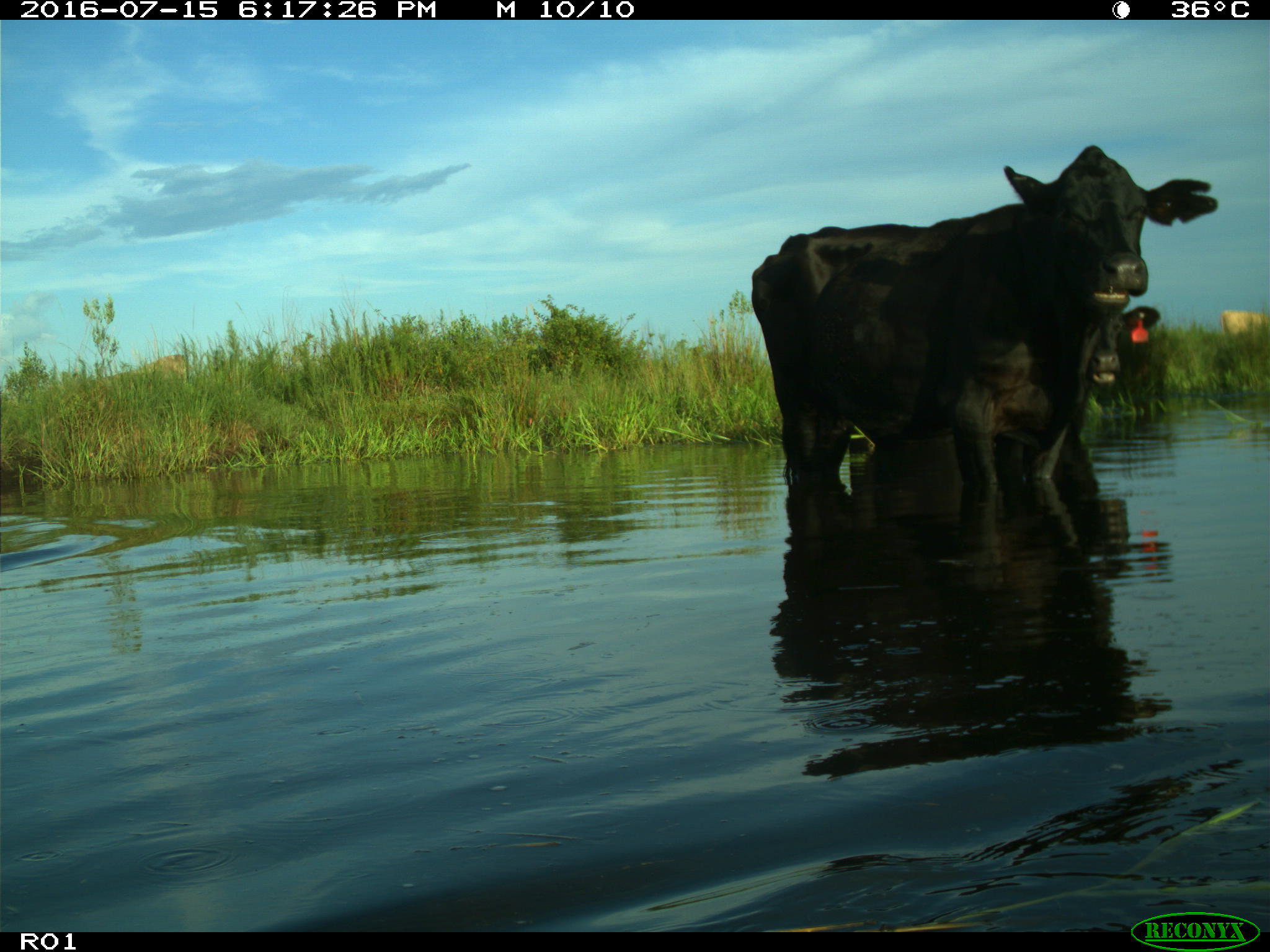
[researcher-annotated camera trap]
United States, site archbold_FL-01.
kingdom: Animalia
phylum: Chordata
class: Mammalia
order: Artiodactyla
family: Bovidae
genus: Bos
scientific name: Bos taurus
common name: domestic cow